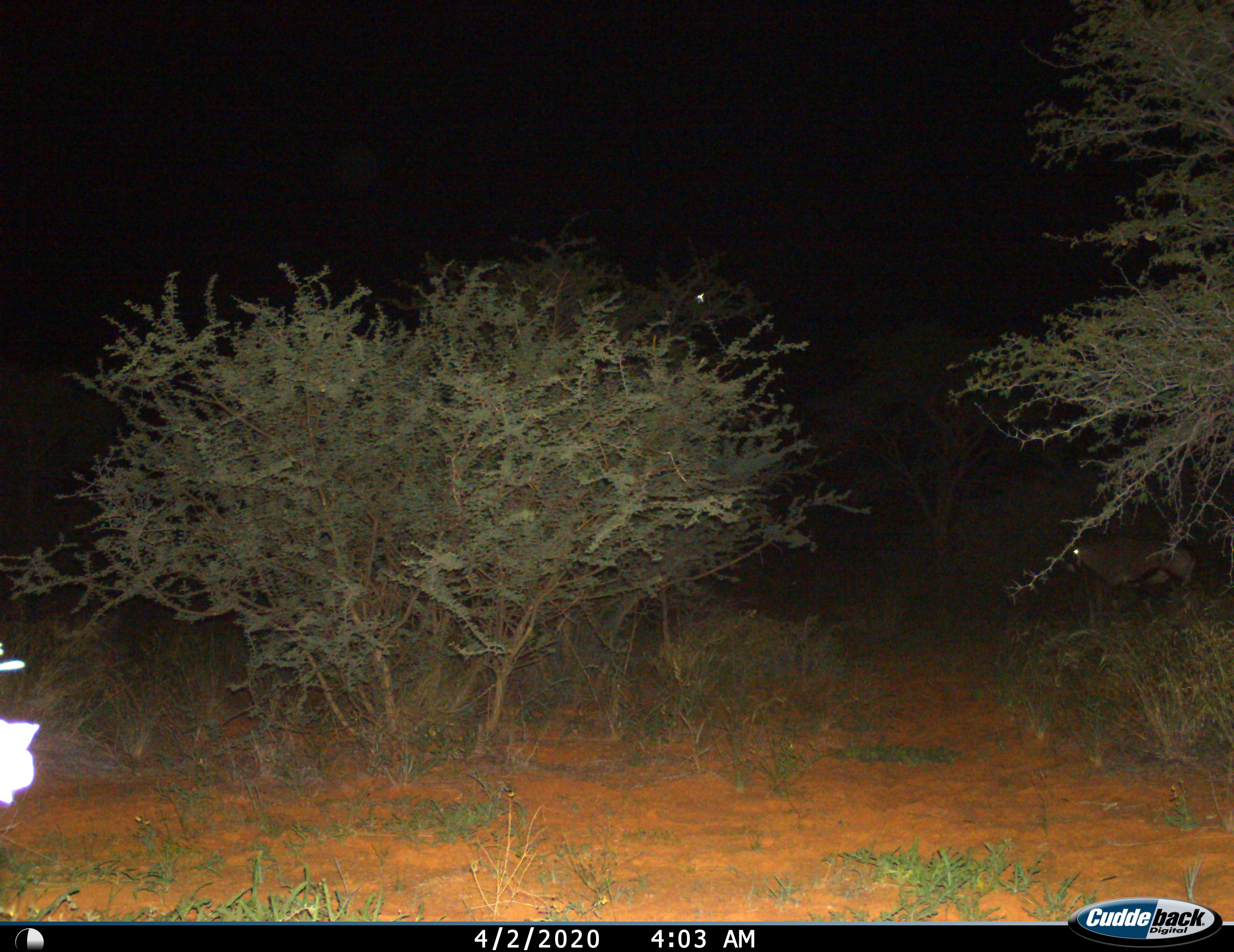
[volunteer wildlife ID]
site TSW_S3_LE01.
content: unidentified animal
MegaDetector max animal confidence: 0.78